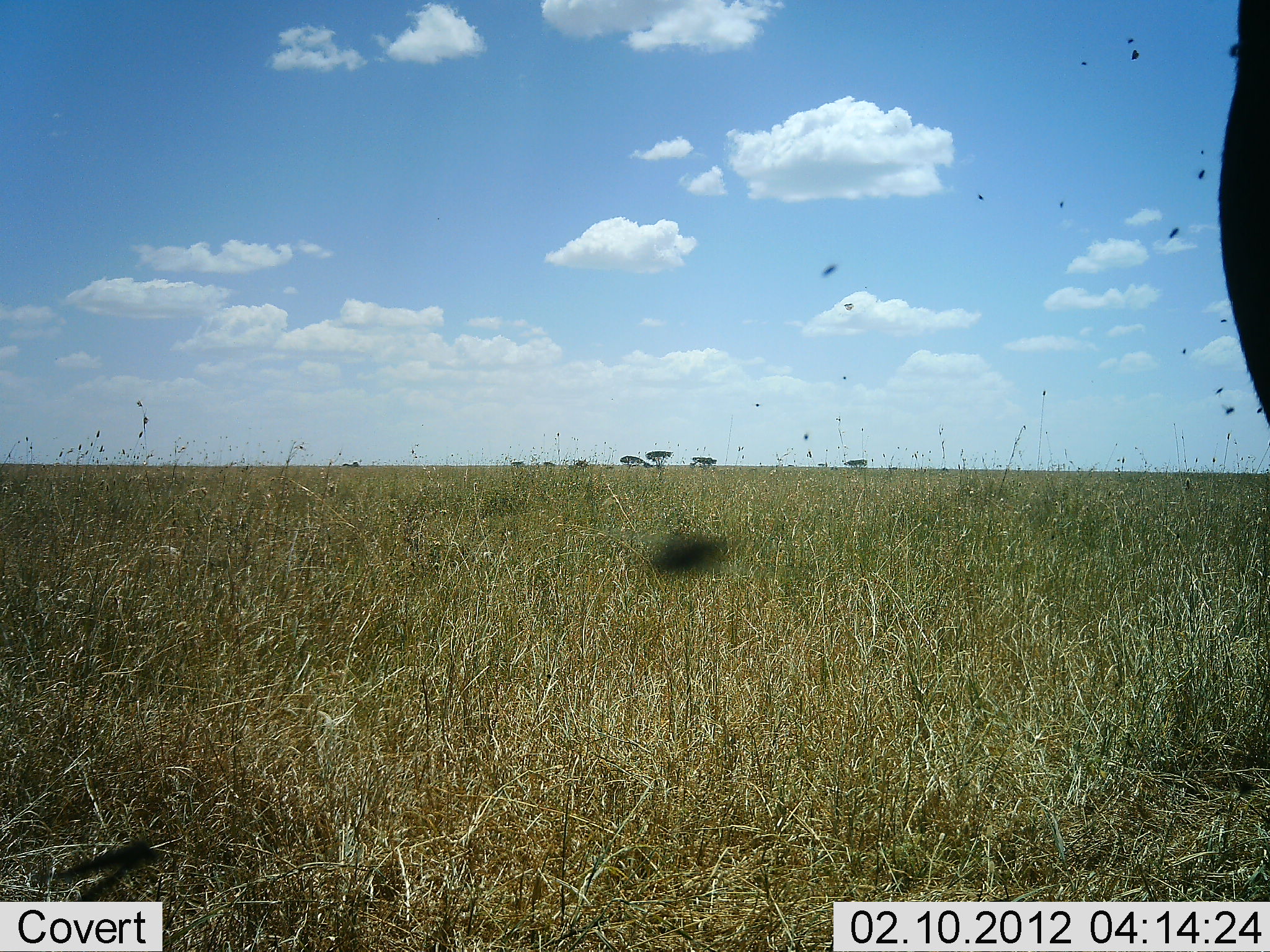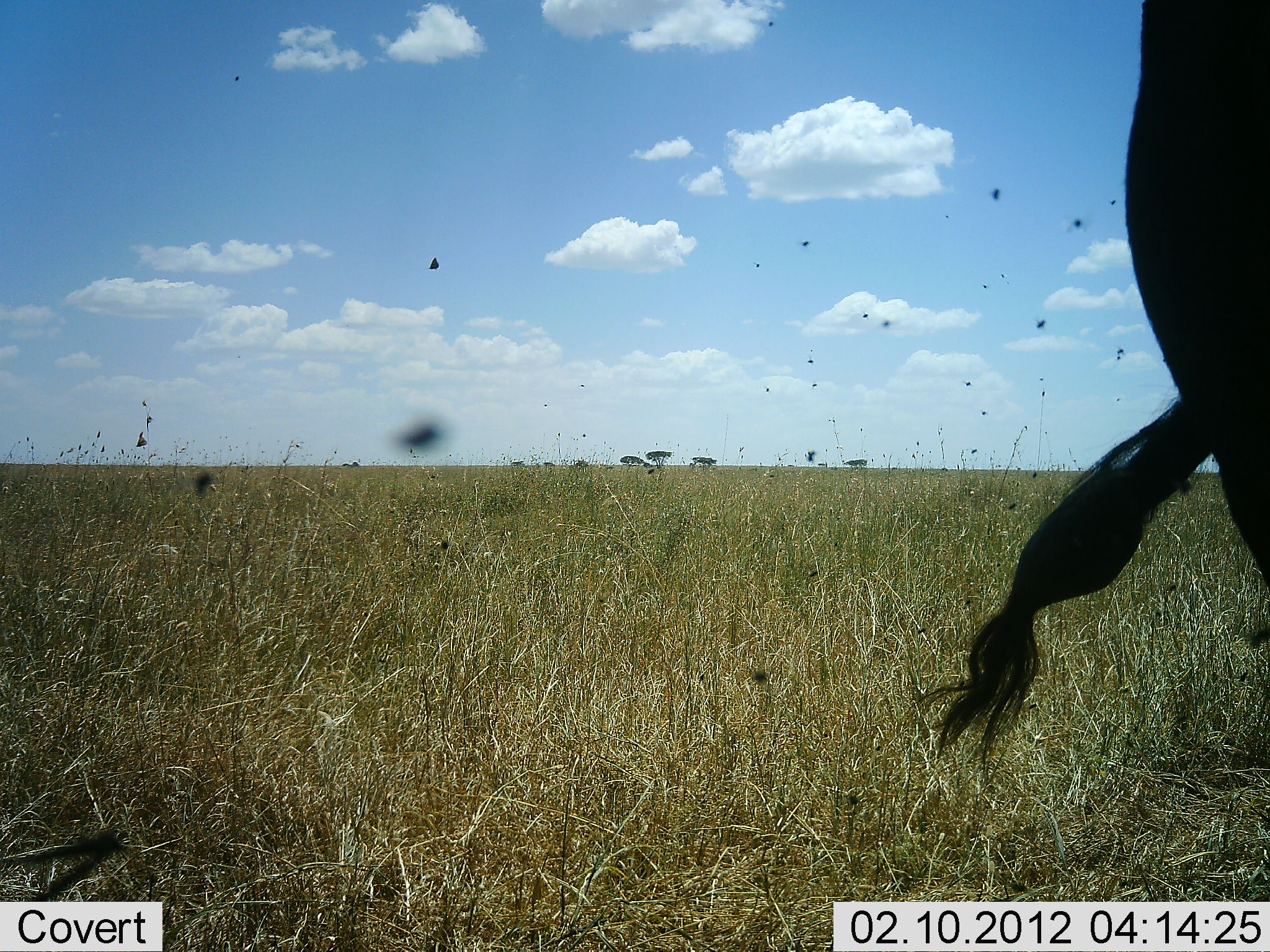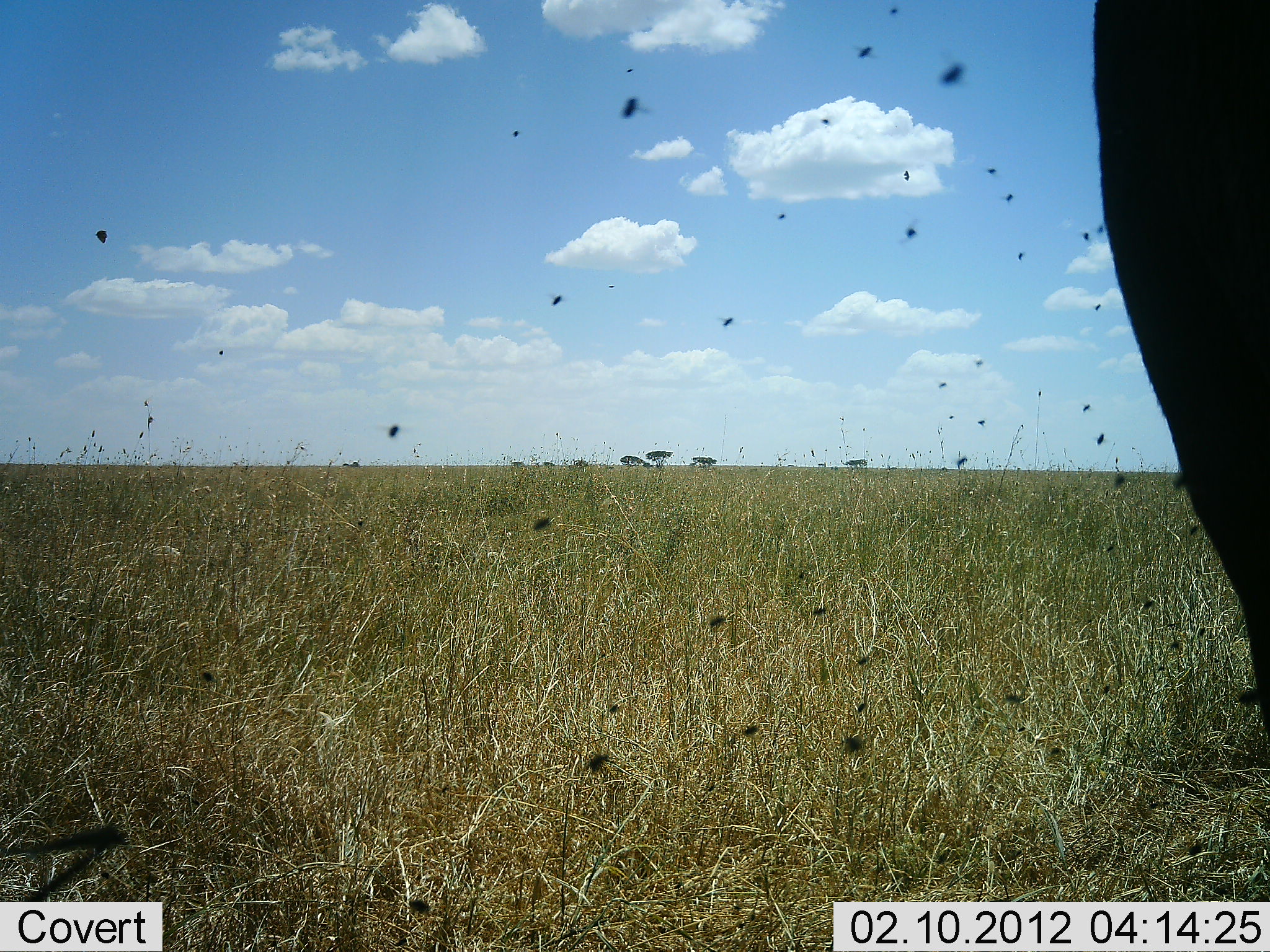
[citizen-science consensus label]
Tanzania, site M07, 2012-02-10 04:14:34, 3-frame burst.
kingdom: Animalia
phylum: Chordata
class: Mammalia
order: Artiodactyla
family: Bovidae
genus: Connochaetes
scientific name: Connochaetes taurinus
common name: blue wildebeest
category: wildebeest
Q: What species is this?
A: Wildebeest (blue wildebeest) (Connochaetes taurinus).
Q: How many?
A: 1.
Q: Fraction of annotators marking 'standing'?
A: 83%.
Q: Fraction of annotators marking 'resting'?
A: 0%.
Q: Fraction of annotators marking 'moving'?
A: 17%.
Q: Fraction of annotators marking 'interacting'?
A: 0%.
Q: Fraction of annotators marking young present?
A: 0%.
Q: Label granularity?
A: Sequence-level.